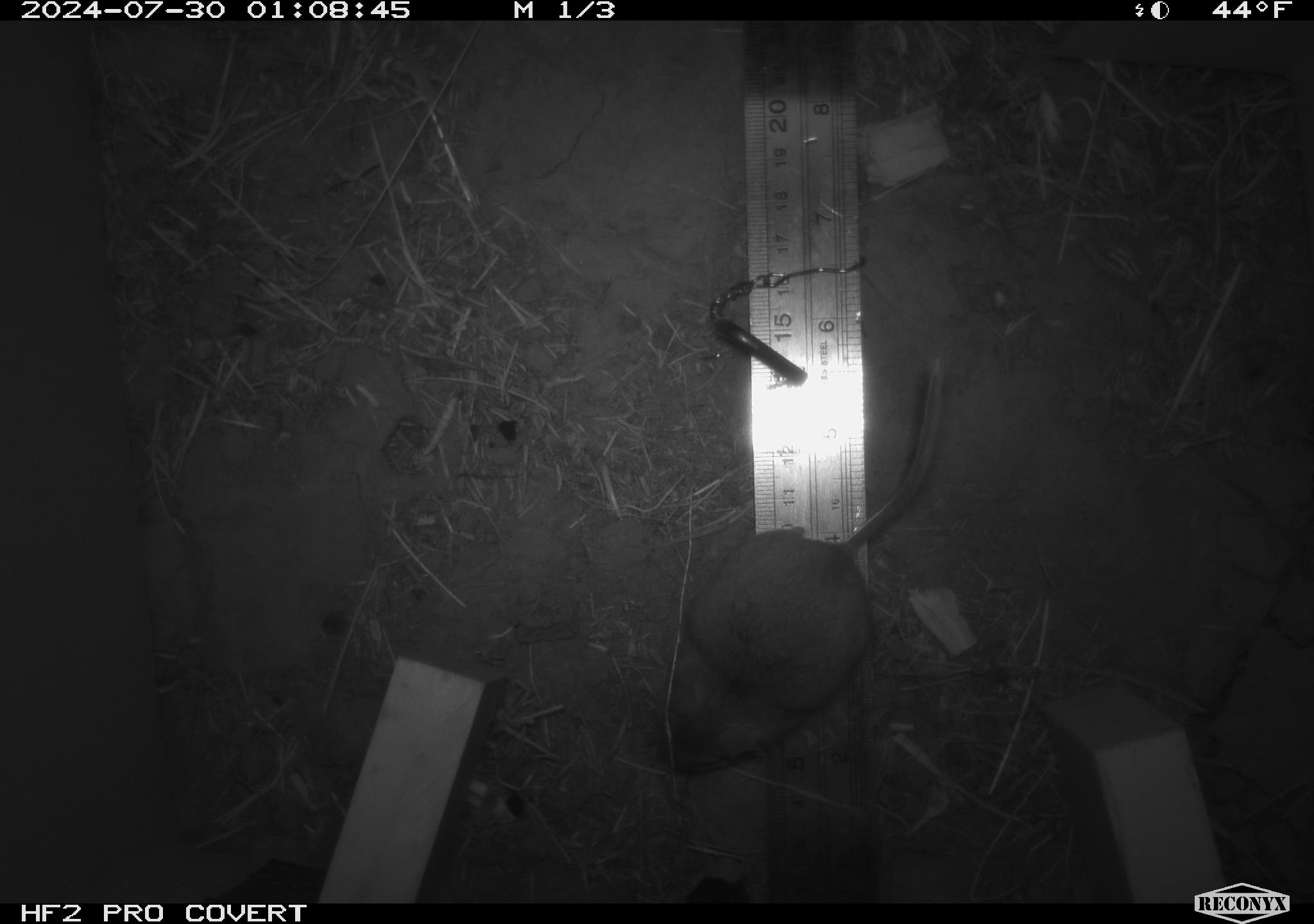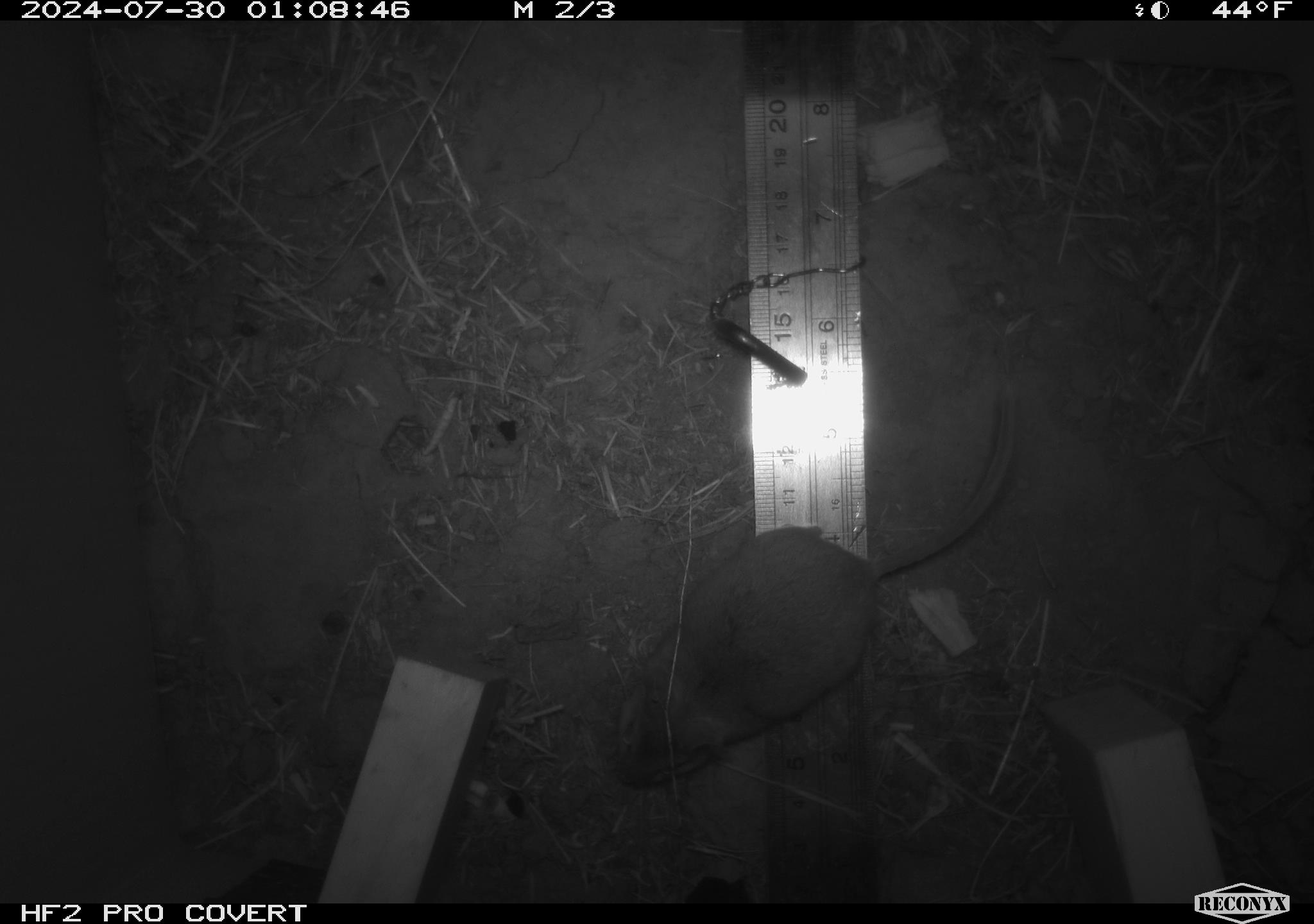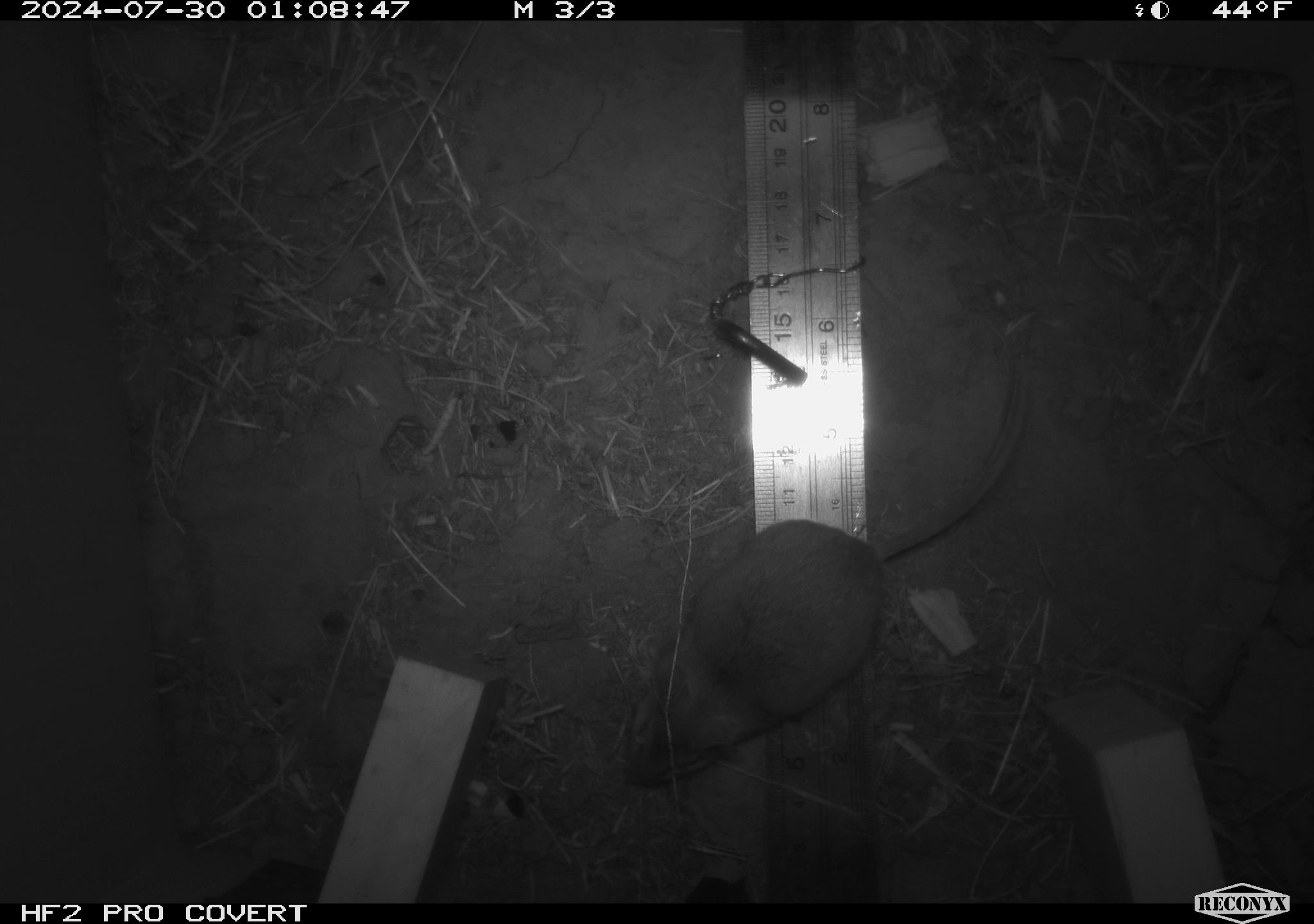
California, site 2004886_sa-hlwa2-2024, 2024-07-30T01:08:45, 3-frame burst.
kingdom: Animalia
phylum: Chordata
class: Mammalia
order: Rodentia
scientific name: Rodentia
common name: mouse species